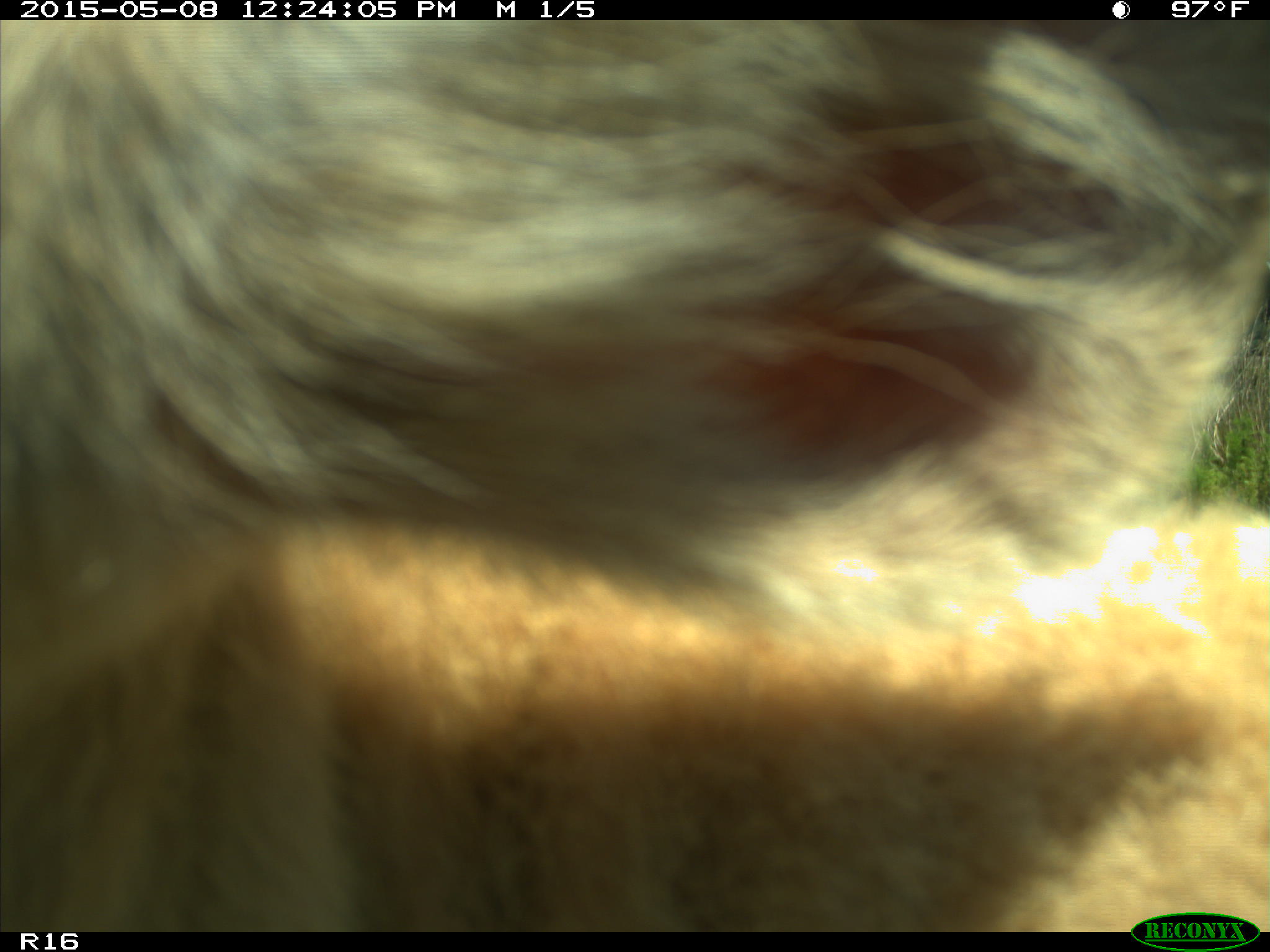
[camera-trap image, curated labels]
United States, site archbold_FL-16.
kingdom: Animalia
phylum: Chordata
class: Mammalia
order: Artiodactyla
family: Bovidae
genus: Bos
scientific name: Bos taurus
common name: domestic cow